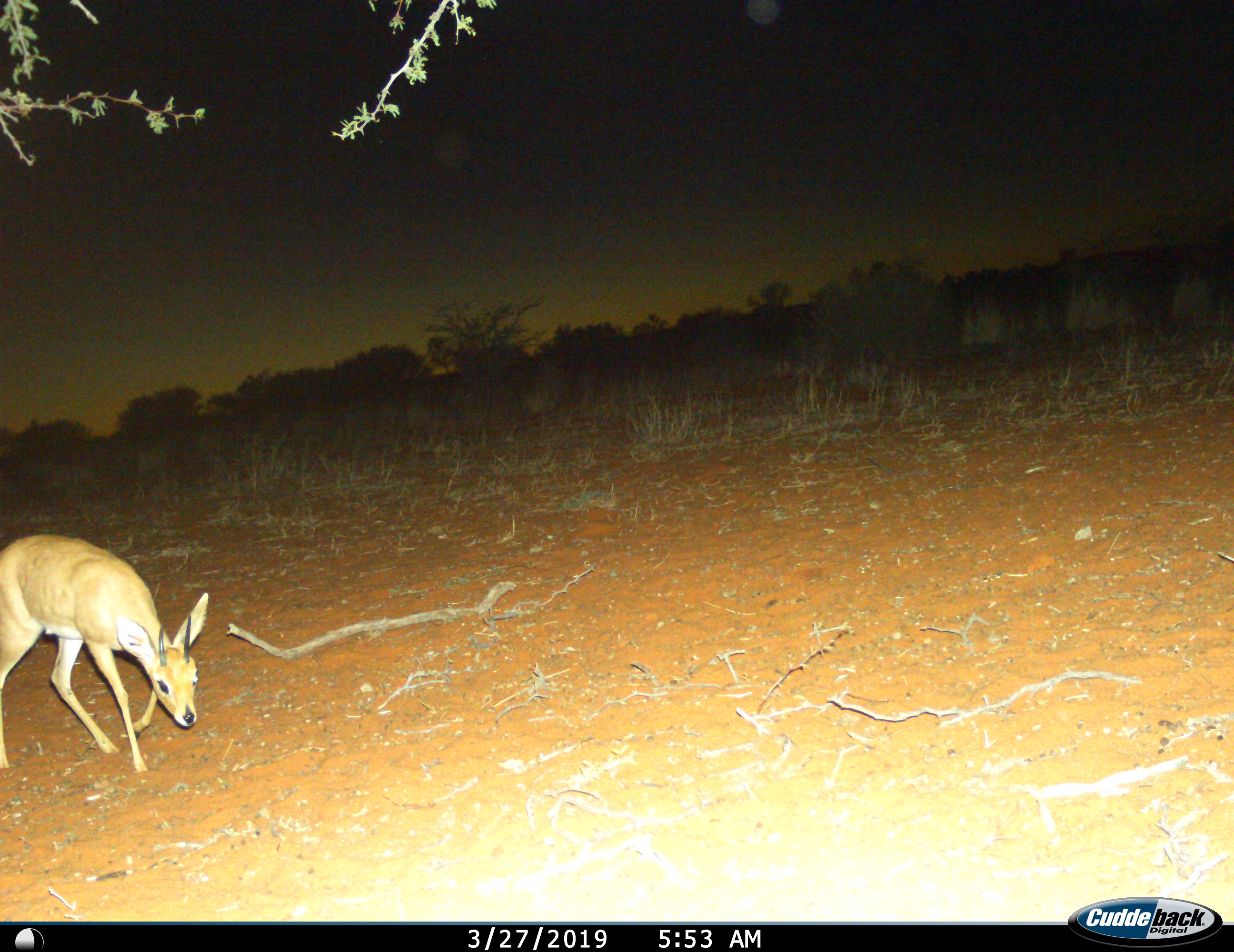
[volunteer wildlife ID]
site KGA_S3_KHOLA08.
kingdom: Animalia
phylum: Chordata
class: Mammalia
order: Artiodactyla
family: Bovidae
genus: Raphicerus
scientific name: Raphicerus campestris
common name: steenbok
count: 1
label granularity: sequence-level